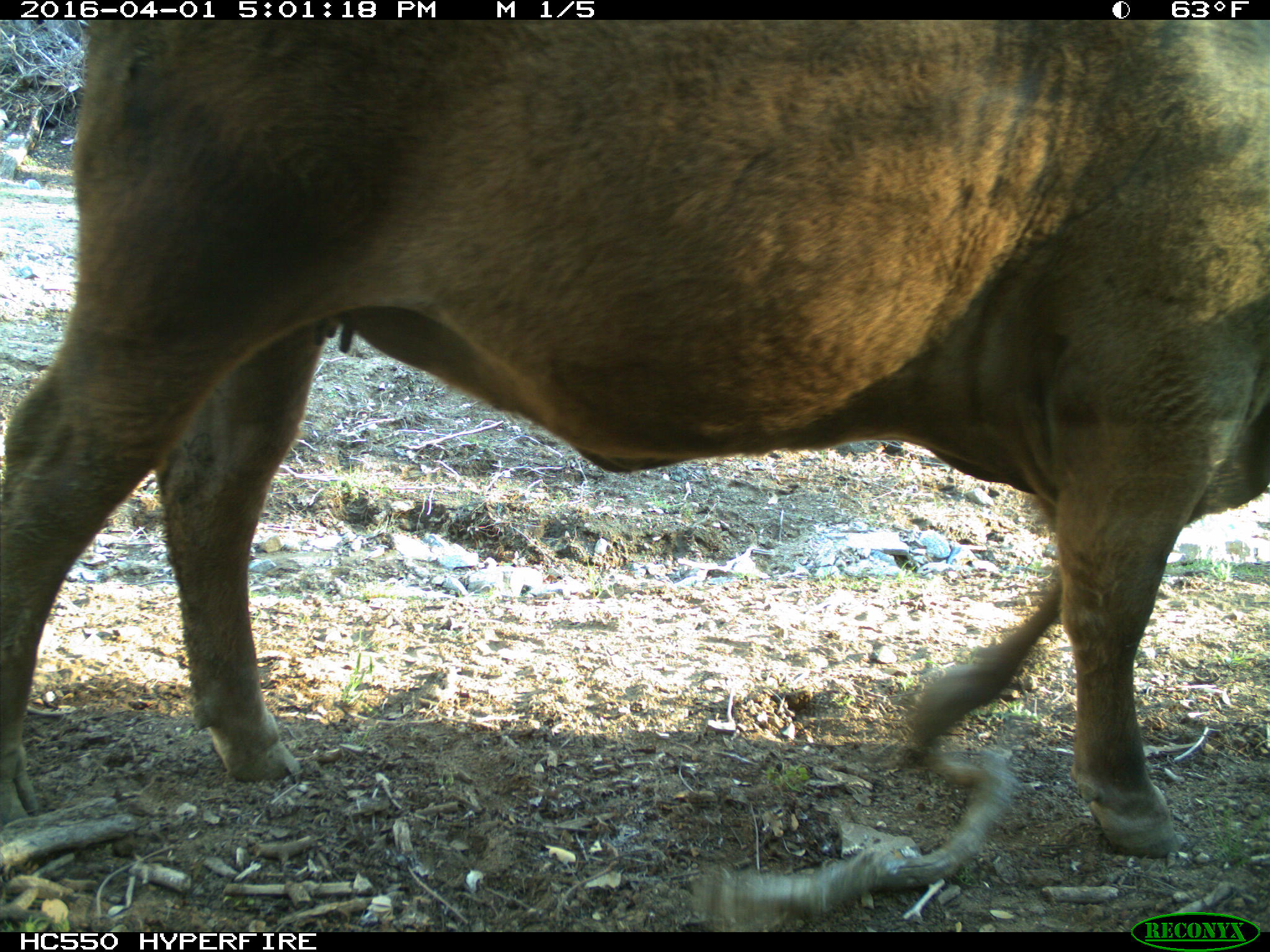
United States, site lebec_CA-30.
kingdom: Animalia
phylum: Chordata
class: Mammalia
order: Artiodactyla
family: Bovidae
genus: Bos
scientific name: Bos taurus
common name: domestic cow